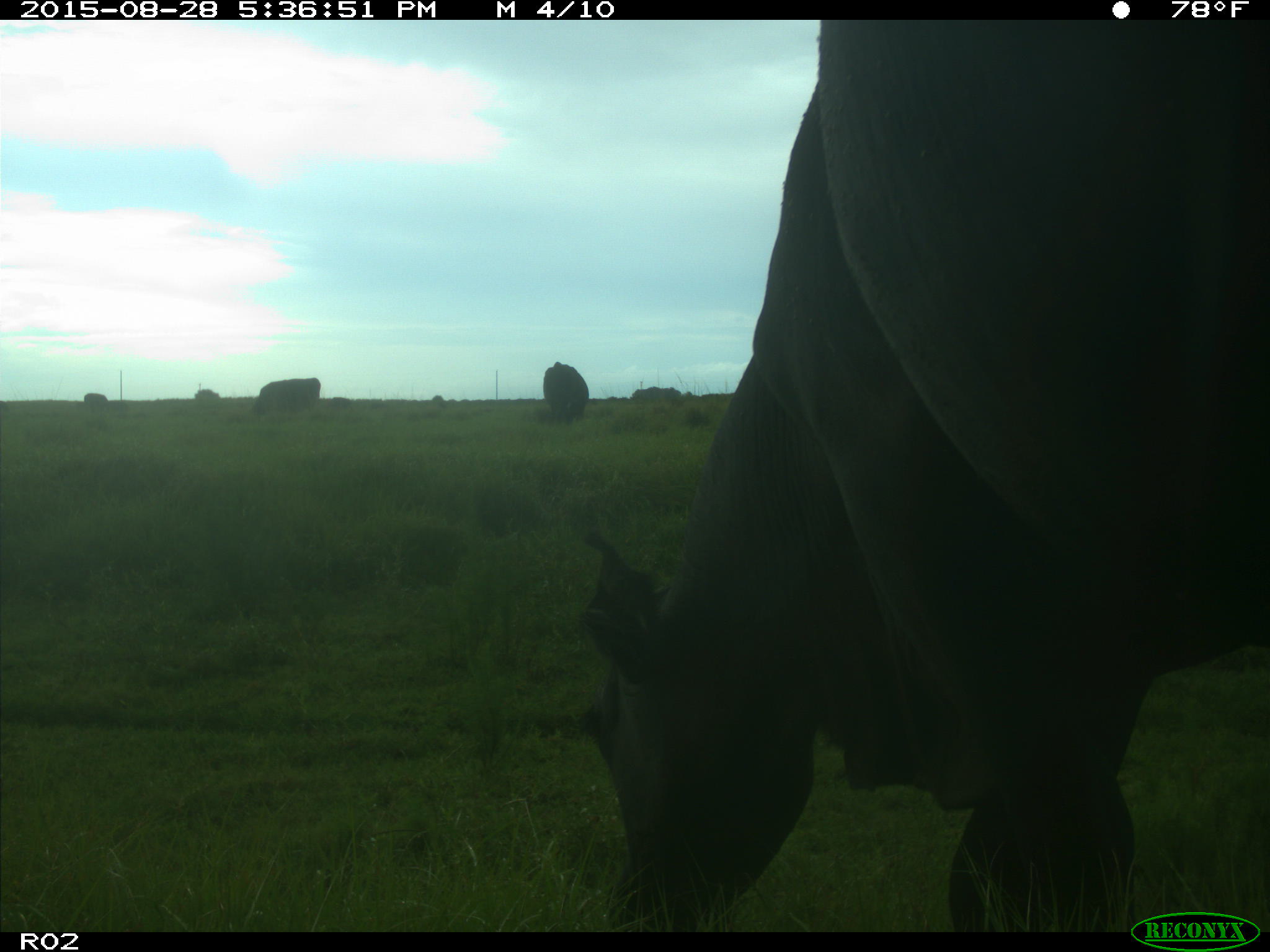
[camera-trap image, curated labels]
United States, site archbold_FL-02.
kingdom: Animalia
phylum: Chordata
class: Mammalia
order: Artiodactyla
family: Bovidae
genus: Bos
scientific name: Bos taurus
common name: domestic cow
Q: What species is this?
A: Bos taurus (domestic cow).